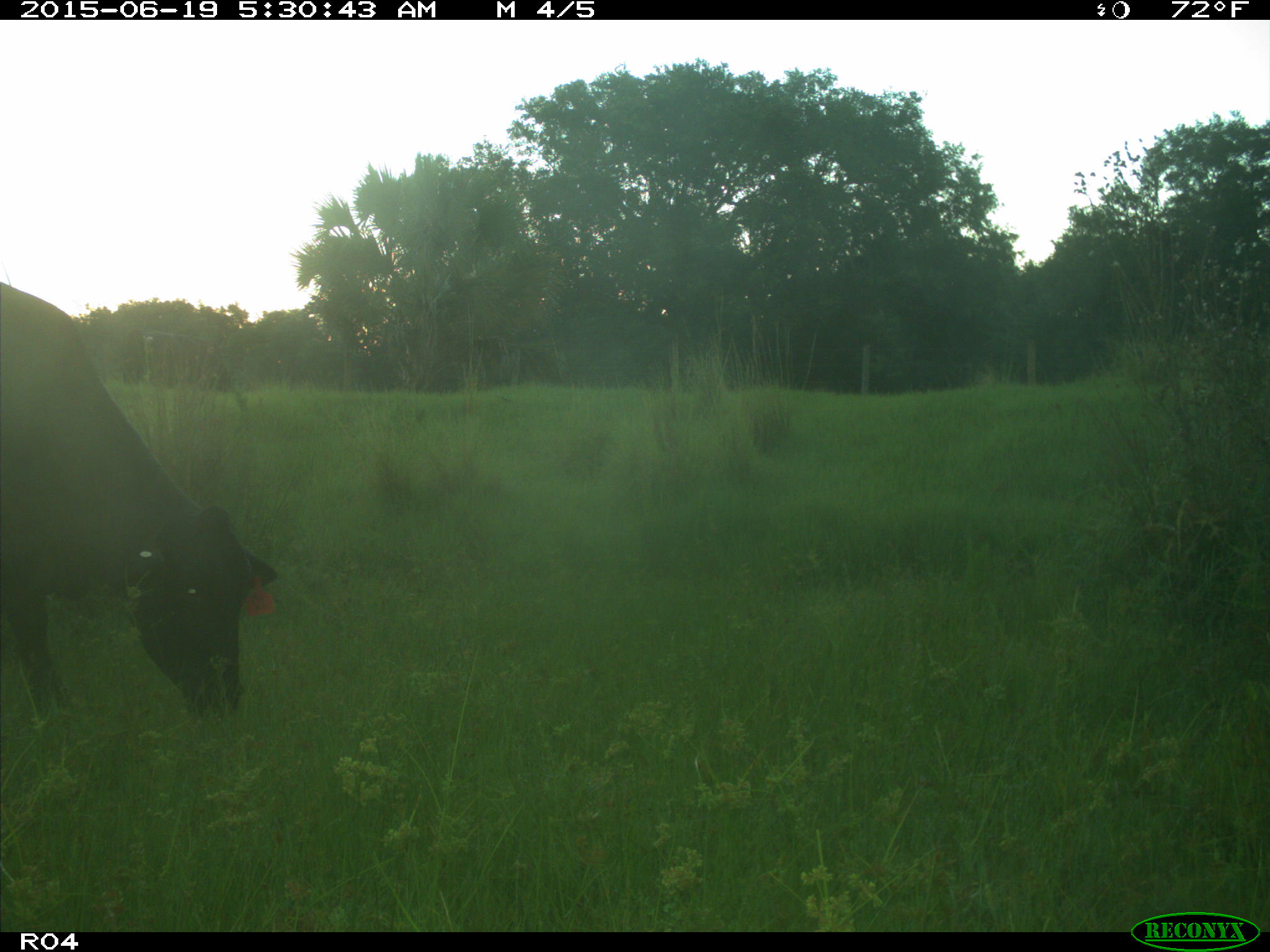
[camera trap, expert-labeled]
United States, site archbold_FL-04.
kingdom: Animalia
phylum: Chordata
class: Mammalia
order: Artiodactyla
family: Bovidae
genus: Bos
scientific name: Bos taurus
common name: domestic cow